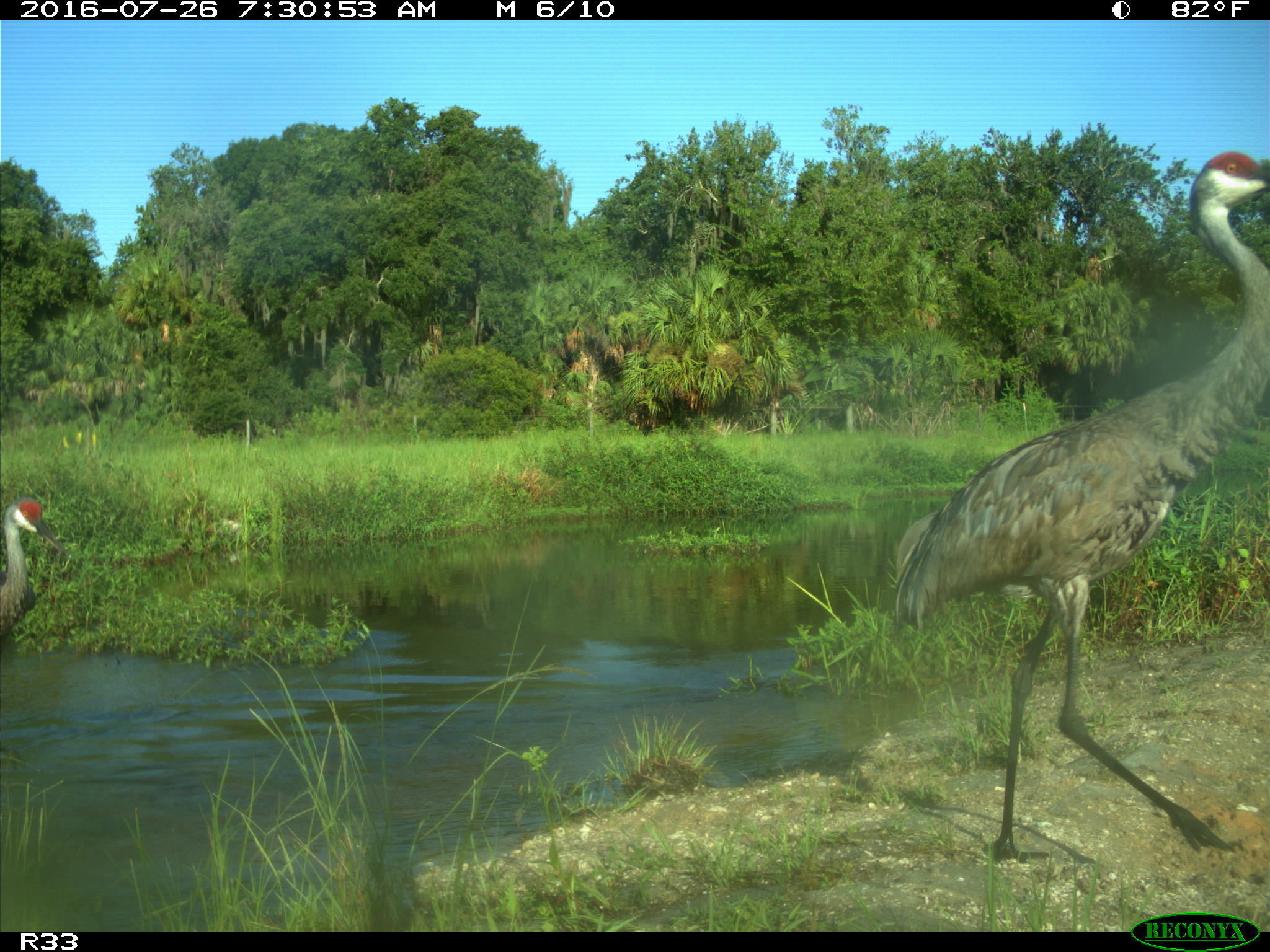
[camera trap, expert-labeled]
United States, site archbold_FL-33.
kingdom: Animalia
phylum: Chordata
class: Aves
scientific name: Aves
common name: birds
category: unidentified bird